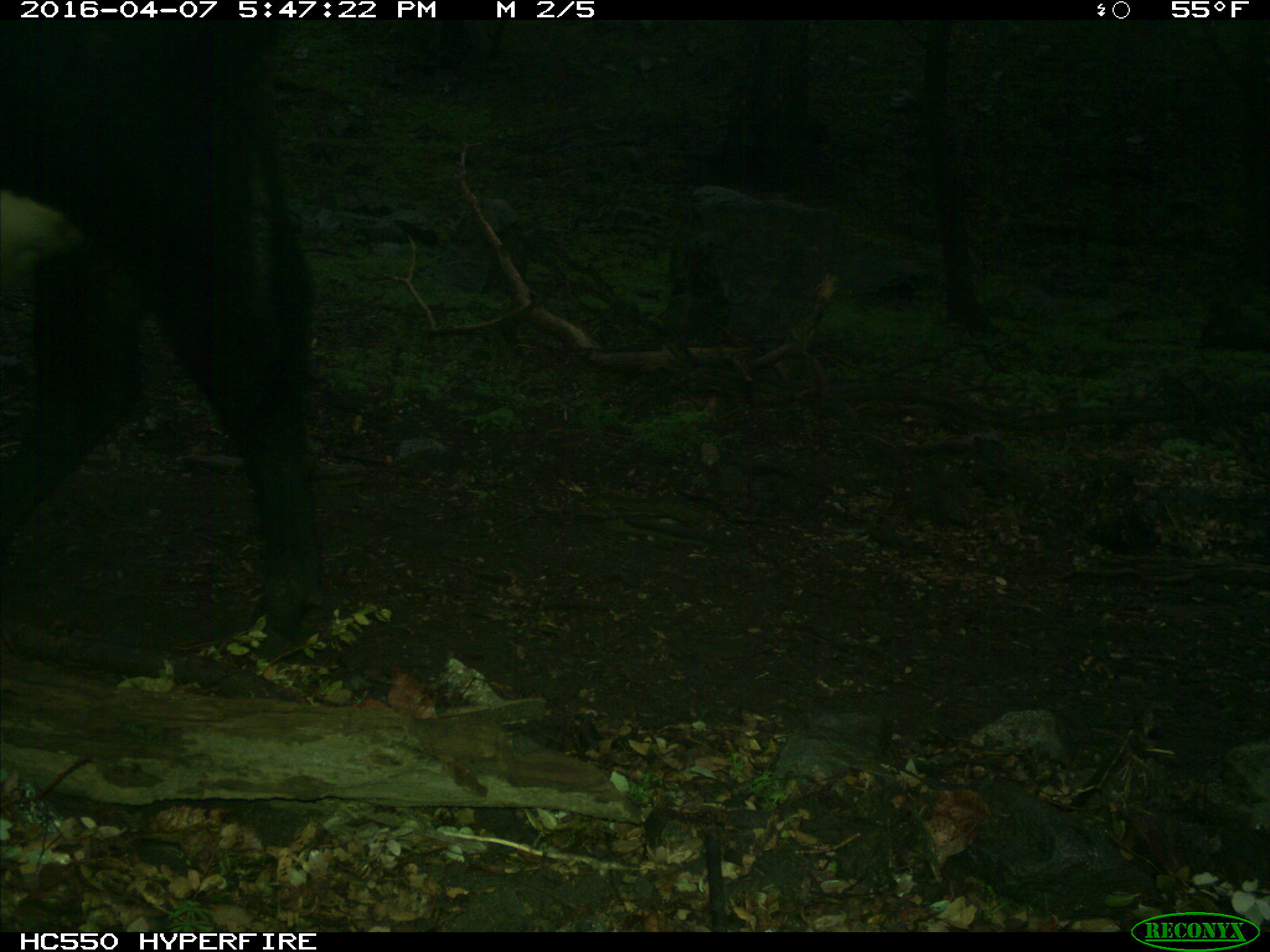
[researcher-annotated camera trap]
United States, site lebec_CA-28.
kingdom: Animalia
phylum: Chordata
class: Mammalia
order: Artiodactyla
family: Bovidae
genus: Bos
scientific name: Bos taurus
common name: domestic cow